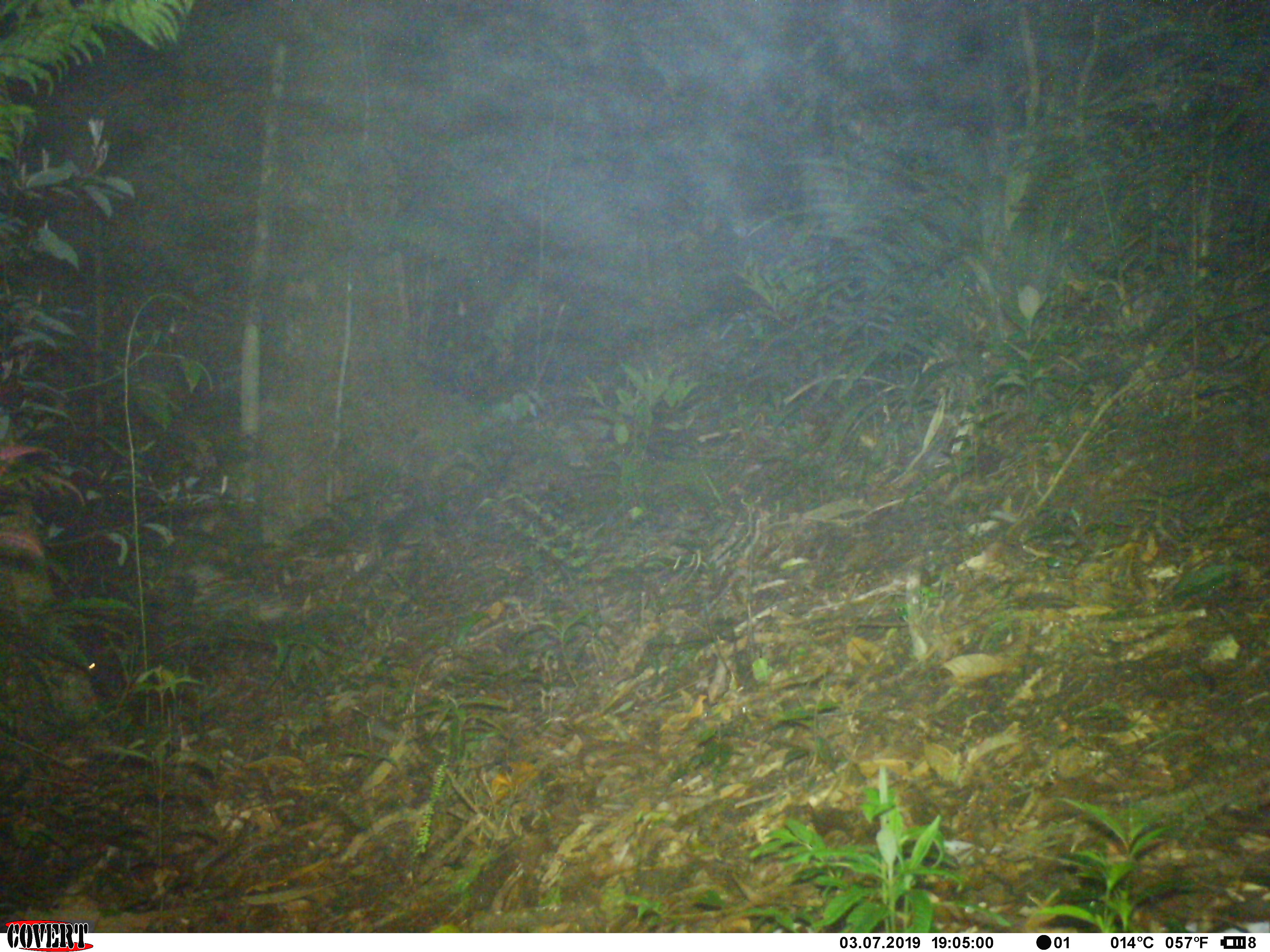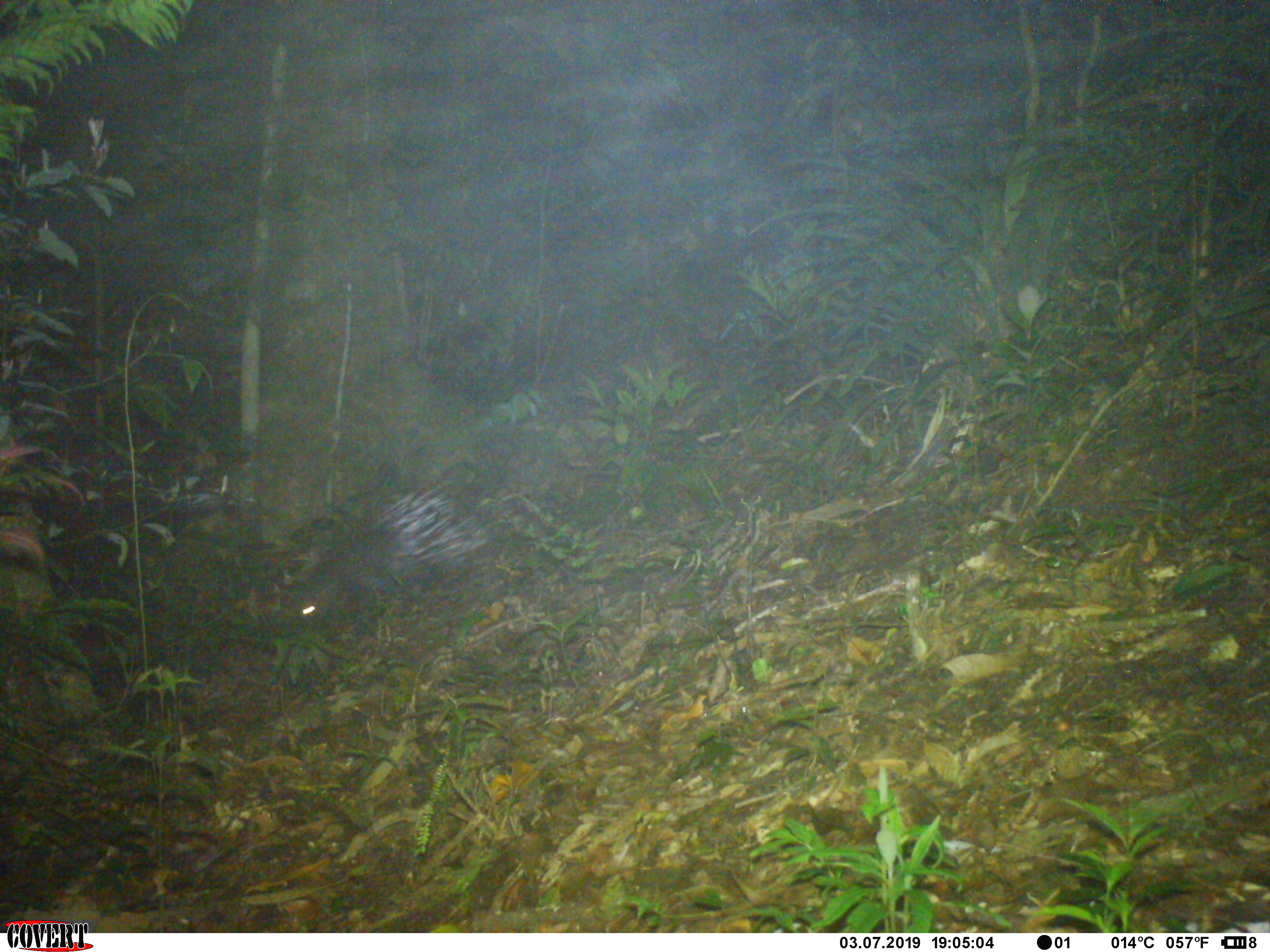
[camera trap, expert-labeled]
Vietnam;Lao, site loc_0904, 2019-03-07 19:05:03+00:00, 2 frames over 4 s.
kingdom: Animalia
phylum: Chordata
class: Mammalia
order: Rodentia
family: Hystricidae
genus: Hystrix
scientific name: Hystrix brachyura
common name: malayan porcupine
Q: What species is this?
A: Malayan porcupine (Hystrix brachyura).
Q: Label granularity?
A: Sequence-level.